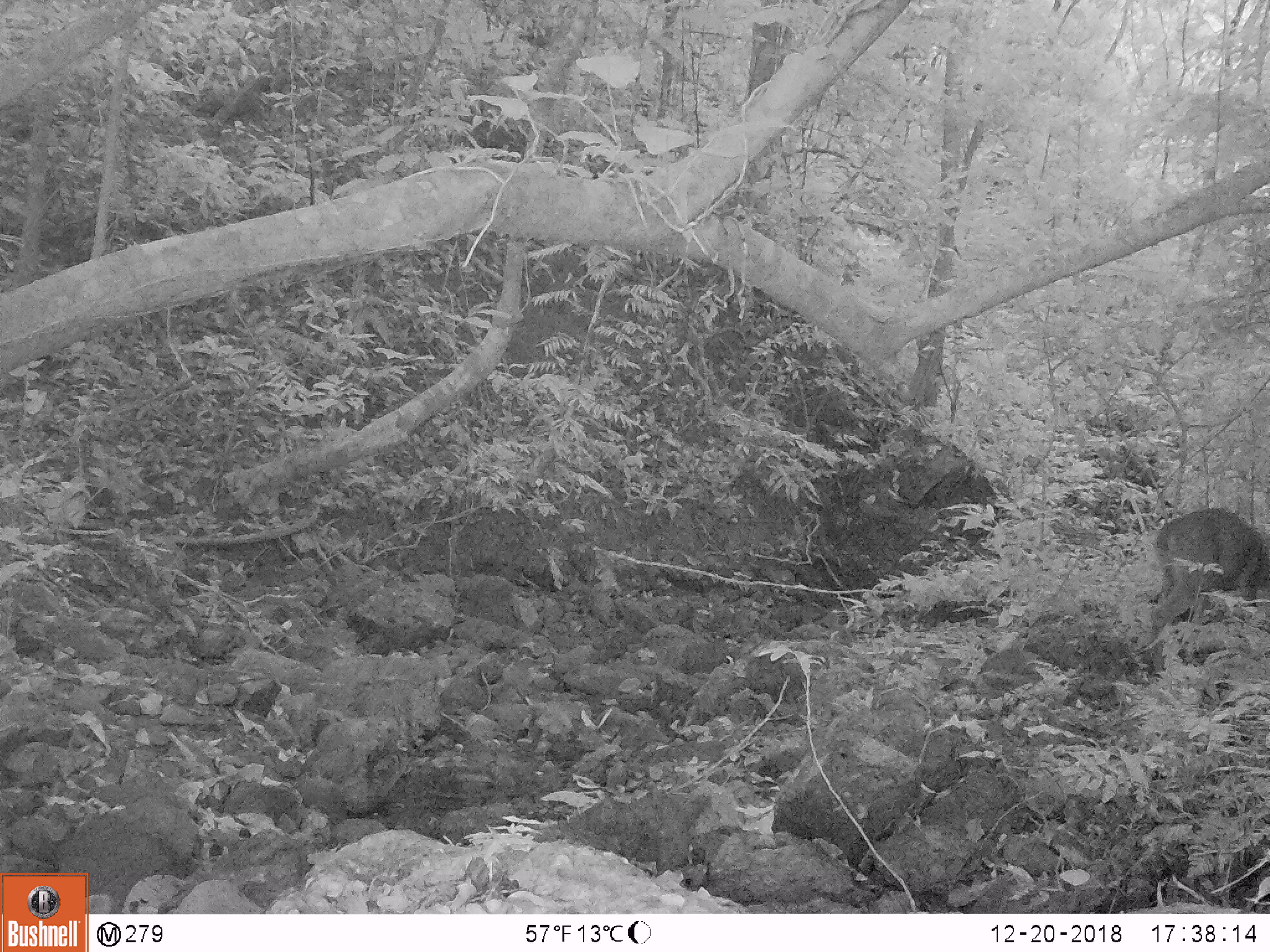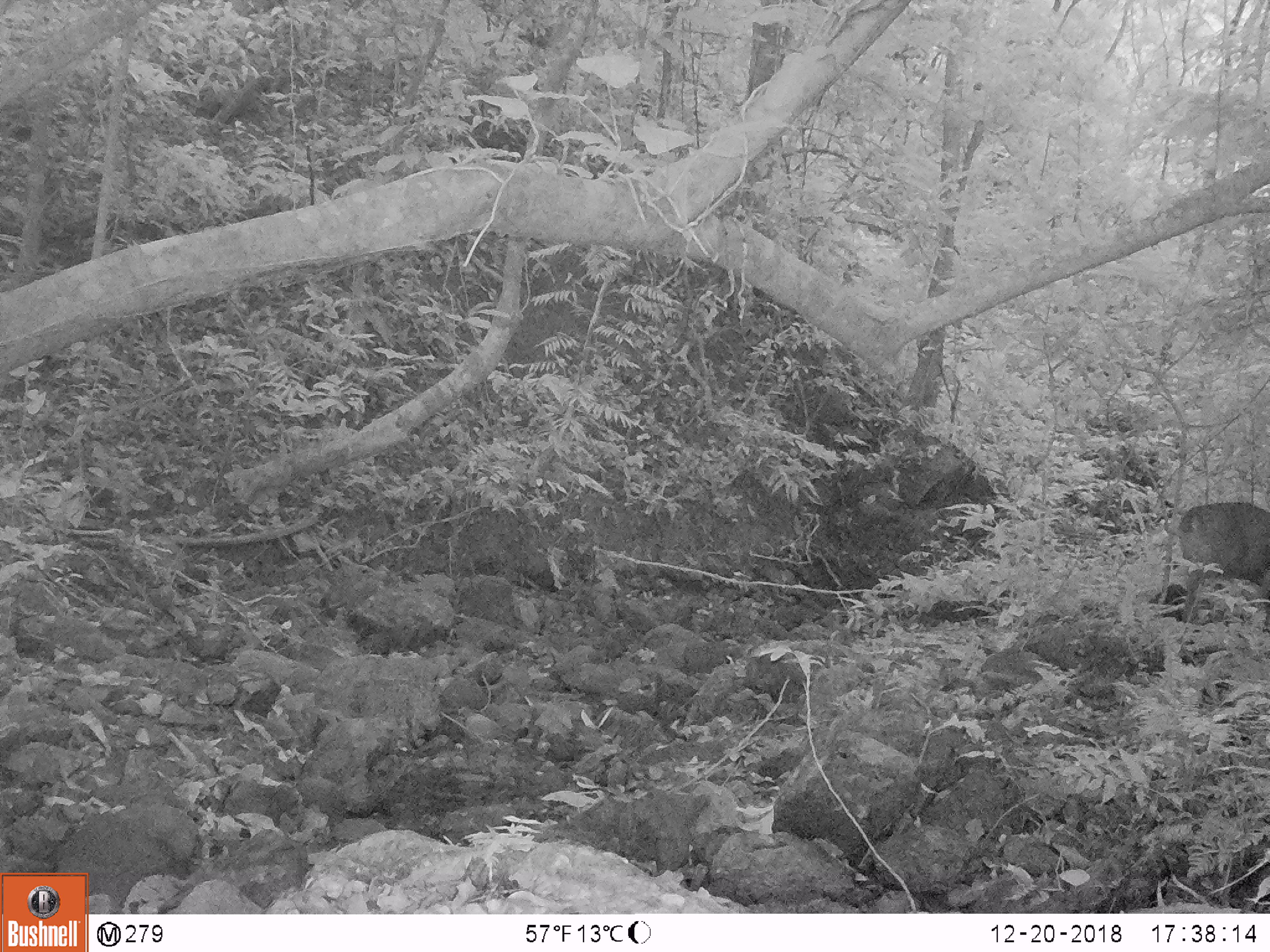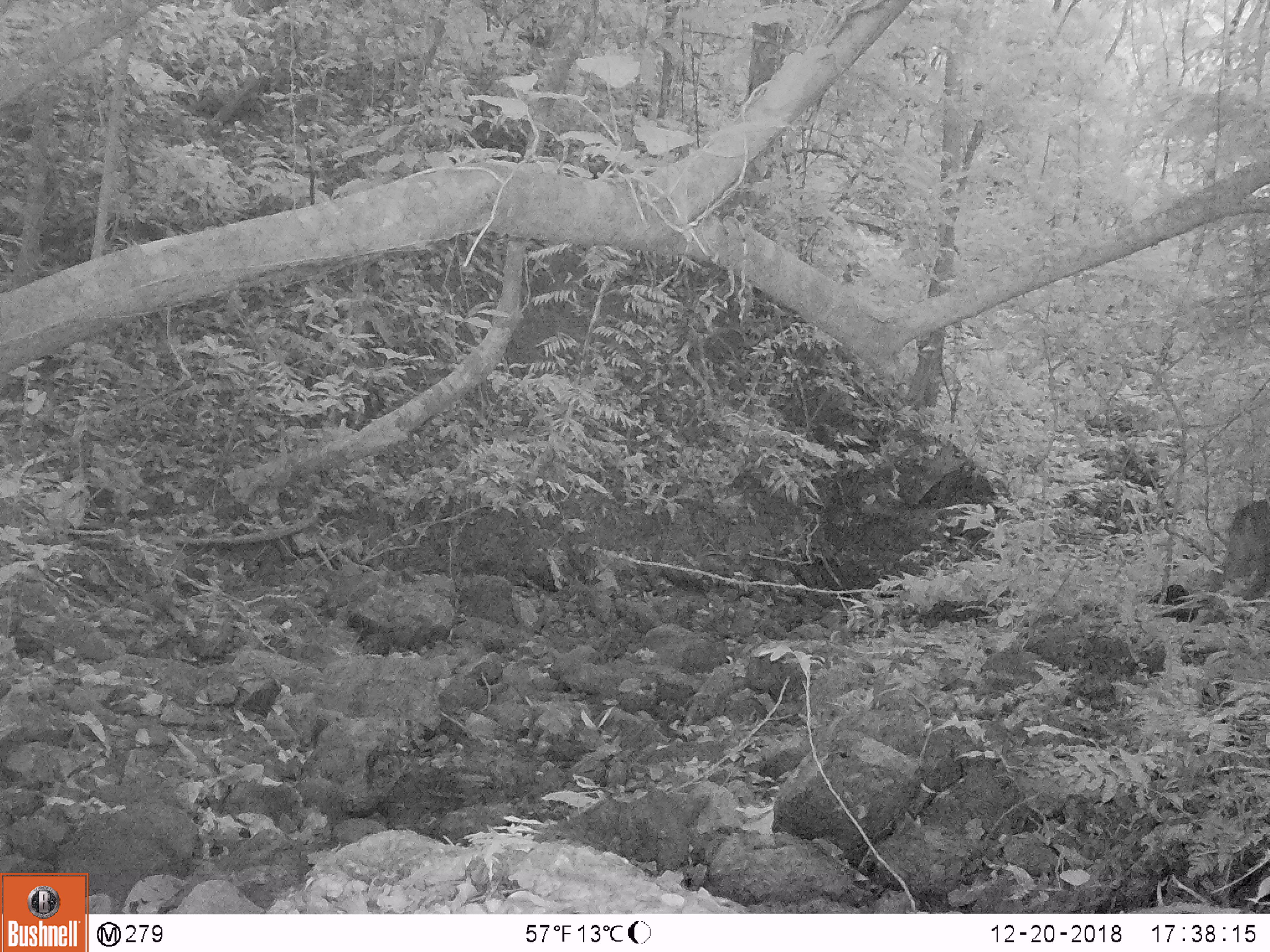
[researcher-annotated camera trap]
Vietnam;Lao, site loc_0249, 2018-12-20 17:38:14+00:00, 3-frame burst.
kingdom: Animalia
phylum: Chordata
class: Mammalia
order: Artiodactyla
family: Cervidae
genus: Muntiacus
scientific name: Muntiacus vuquangensis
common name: large-antlered muntjac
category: large antlered muntjac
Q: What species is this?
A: Large antlered muntjac (large-antlered muntjac) (Muntiacus vuquangensis).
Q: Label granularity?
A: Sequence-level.